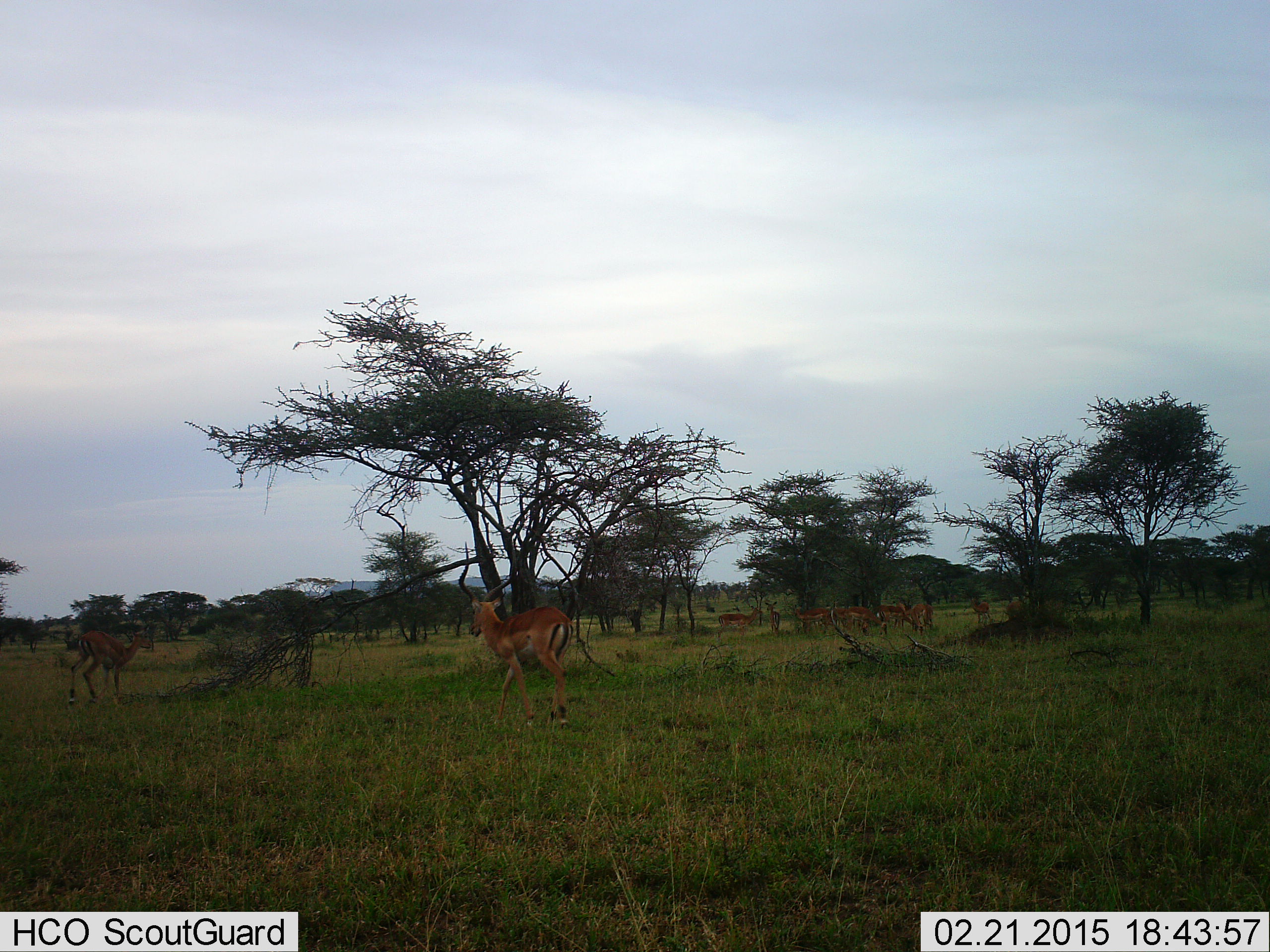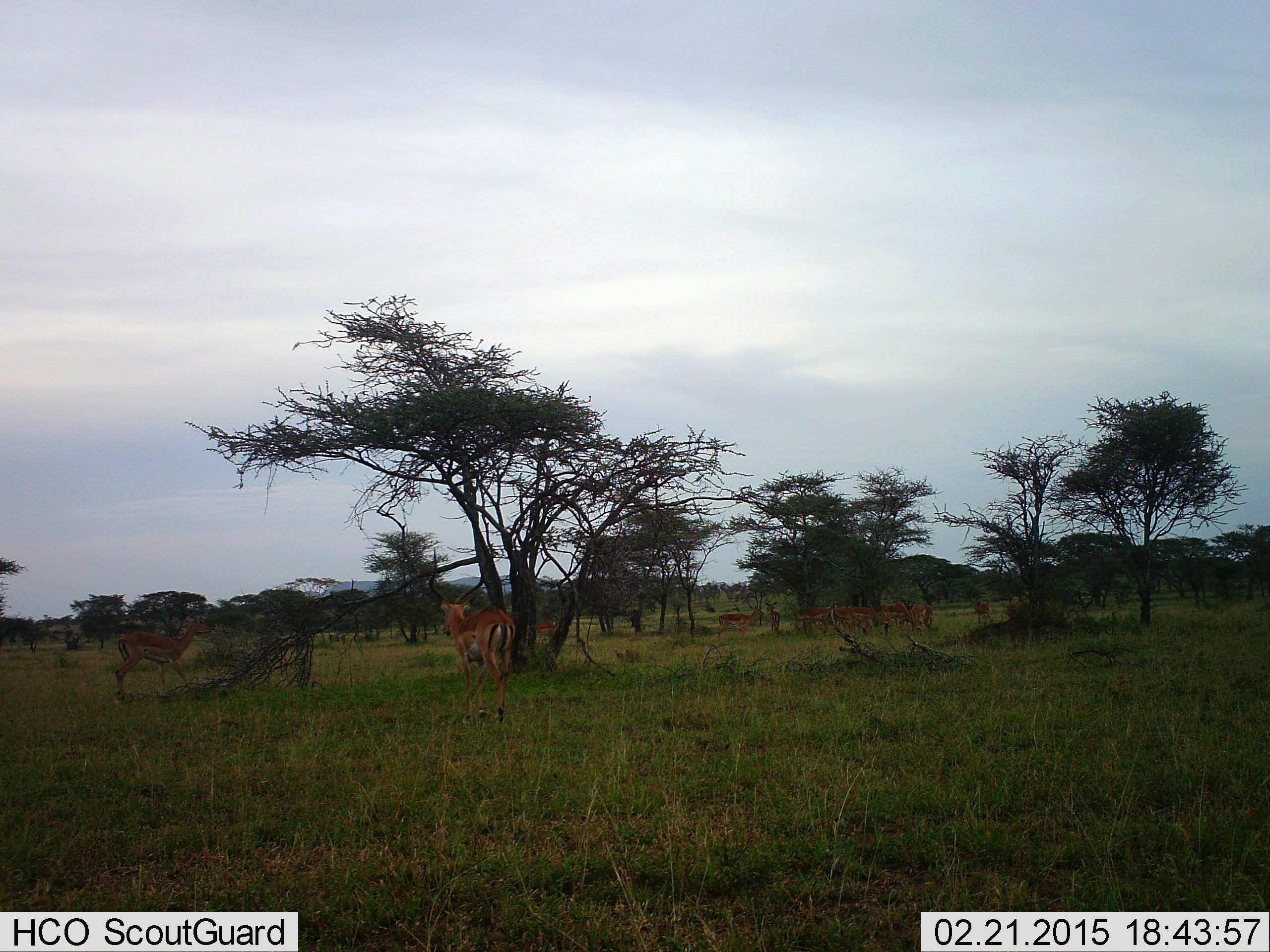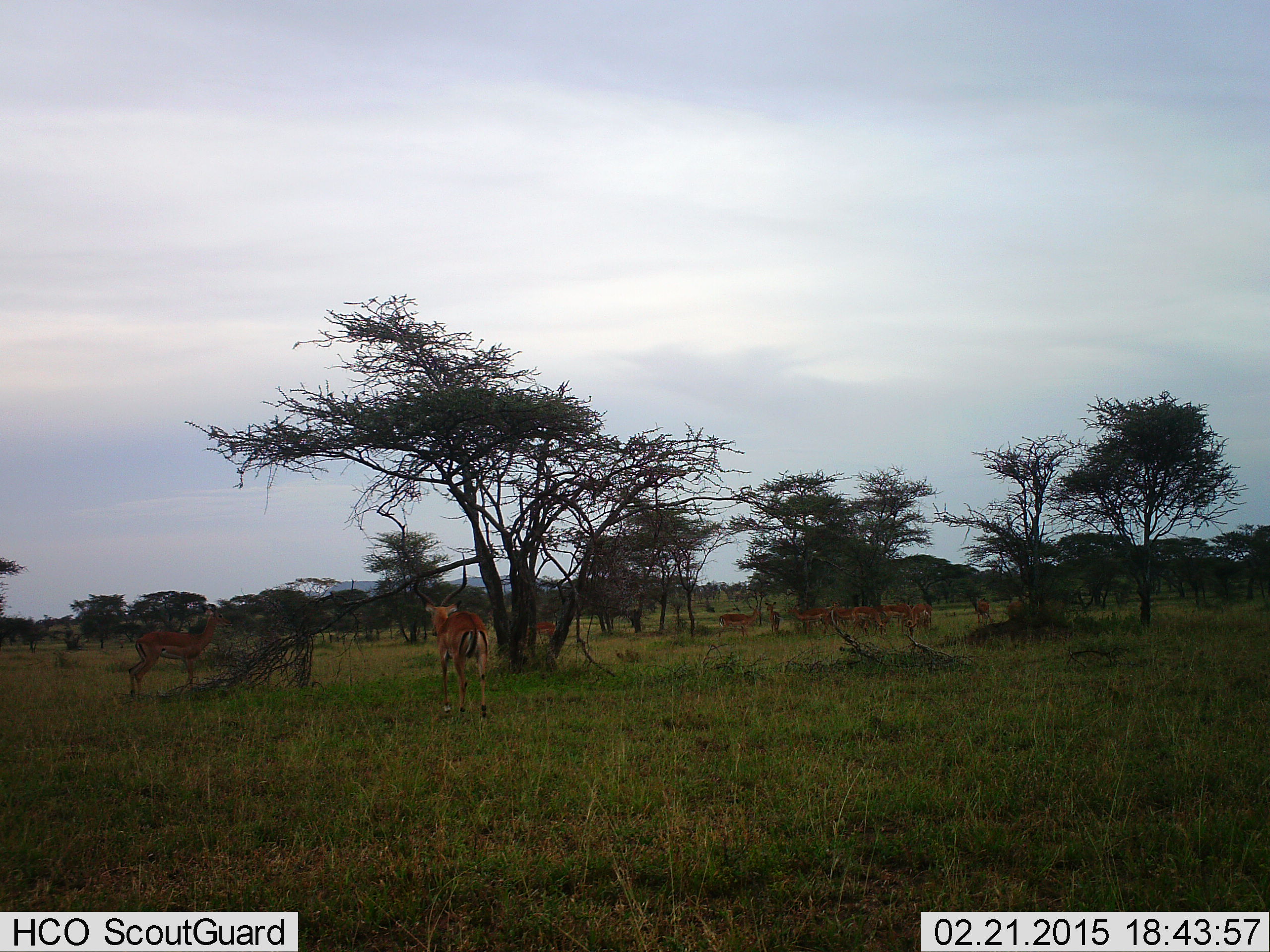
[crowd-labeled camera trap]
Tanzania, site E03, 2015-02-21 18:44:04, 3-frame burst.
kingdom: Animalia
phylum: Chordata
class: Mammalia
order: Artiodactyla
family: Bovidae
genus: Aepyceros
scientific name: Aepyceros melampus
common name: impala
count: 10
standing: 80%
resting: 10%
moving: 60%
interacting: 0%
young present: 0%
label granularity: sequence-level